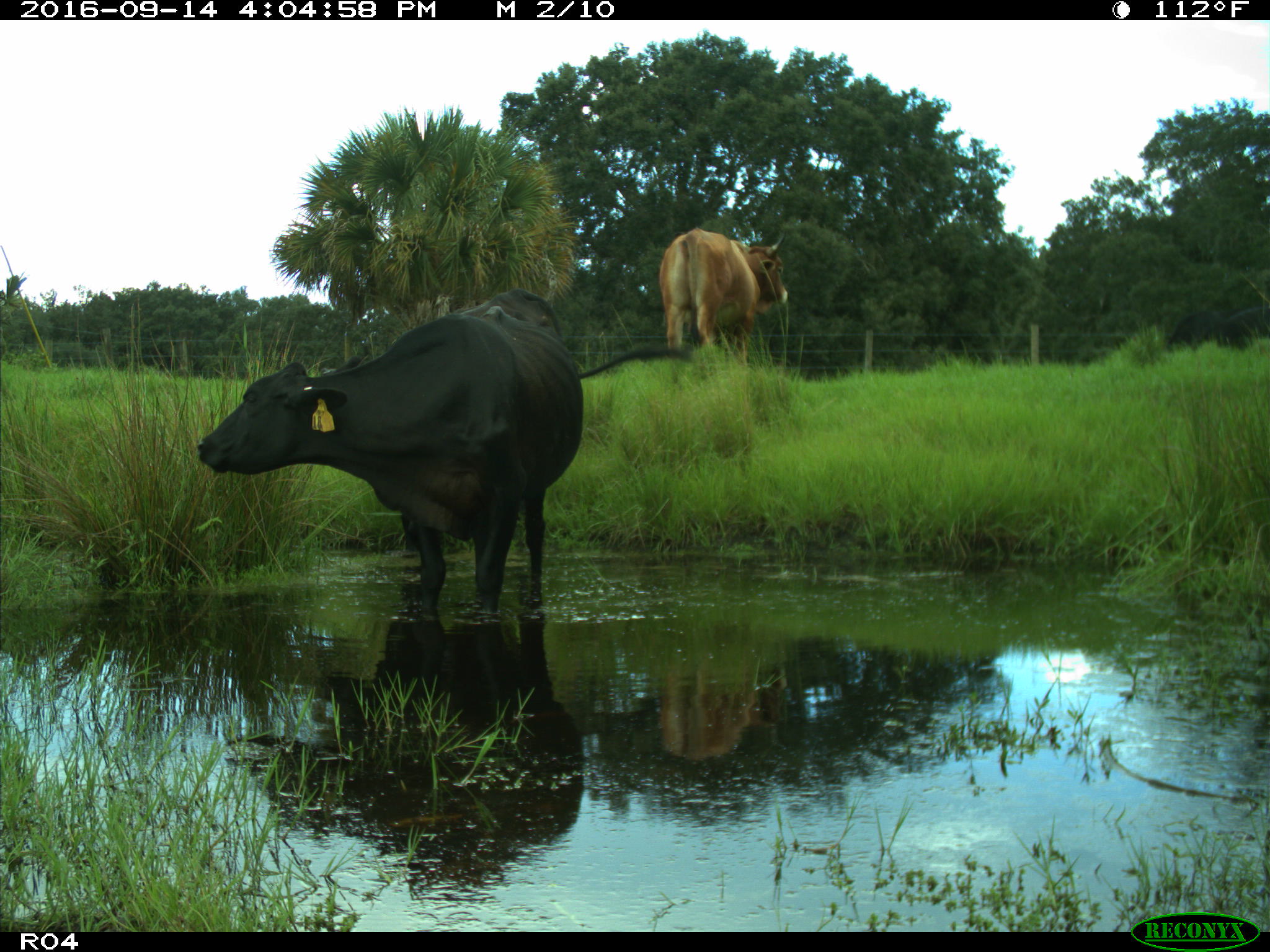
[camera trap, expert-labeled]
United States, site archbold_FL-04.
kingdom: Animalia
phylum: Chordata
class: Mammalia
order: Artiodactyla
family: Bovidae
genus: Bos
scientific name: Bos taurus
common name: domestic cow